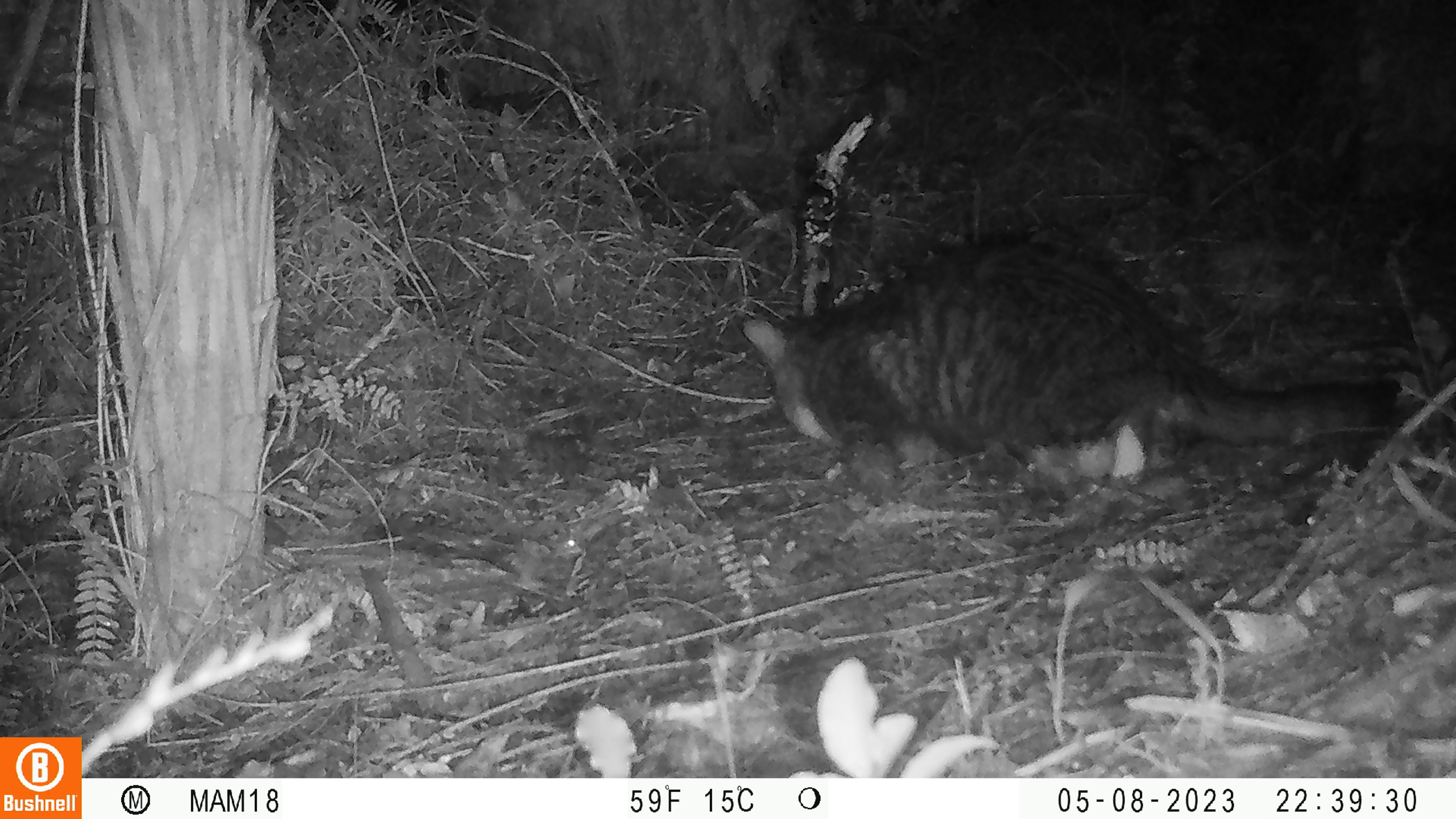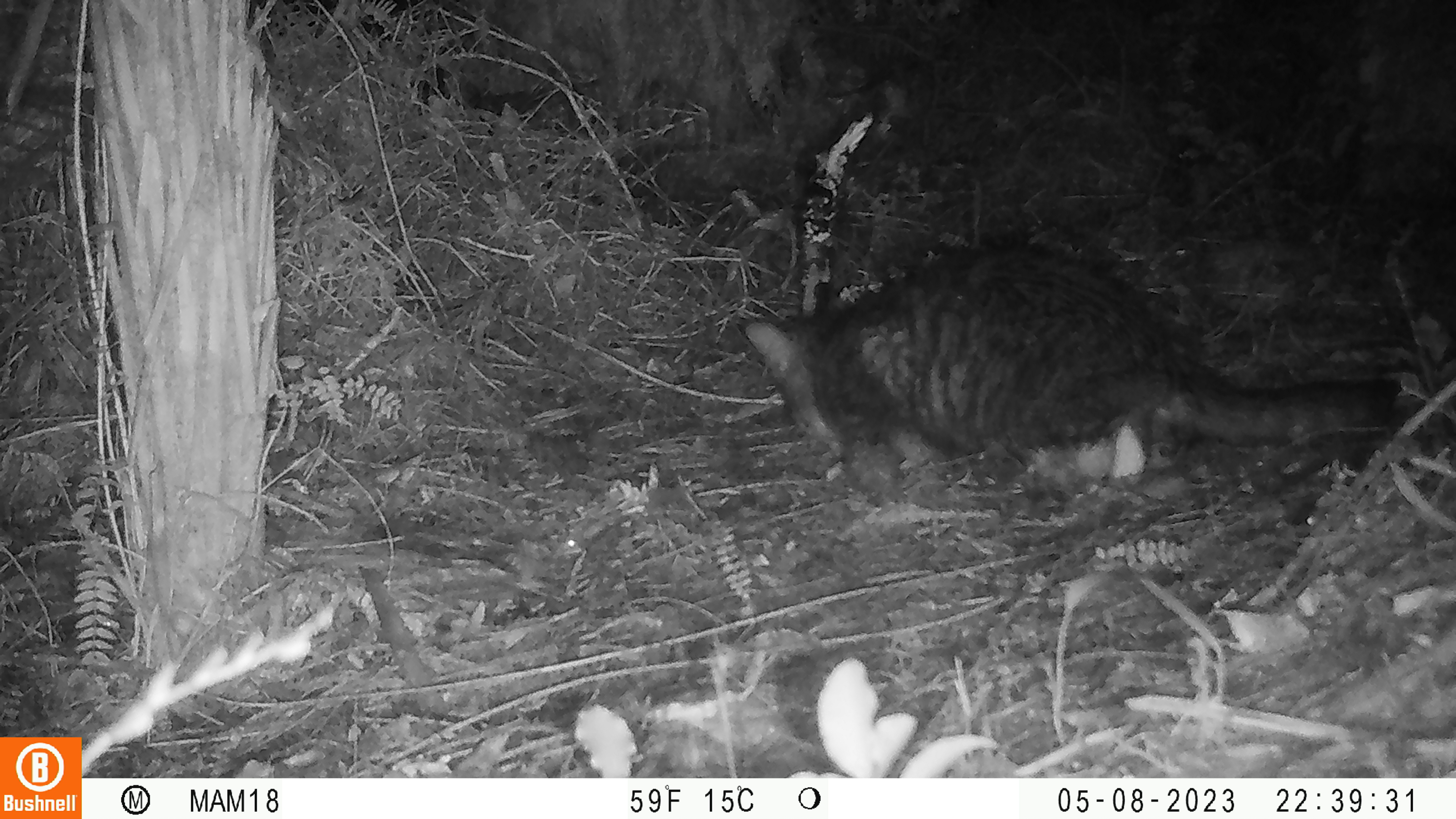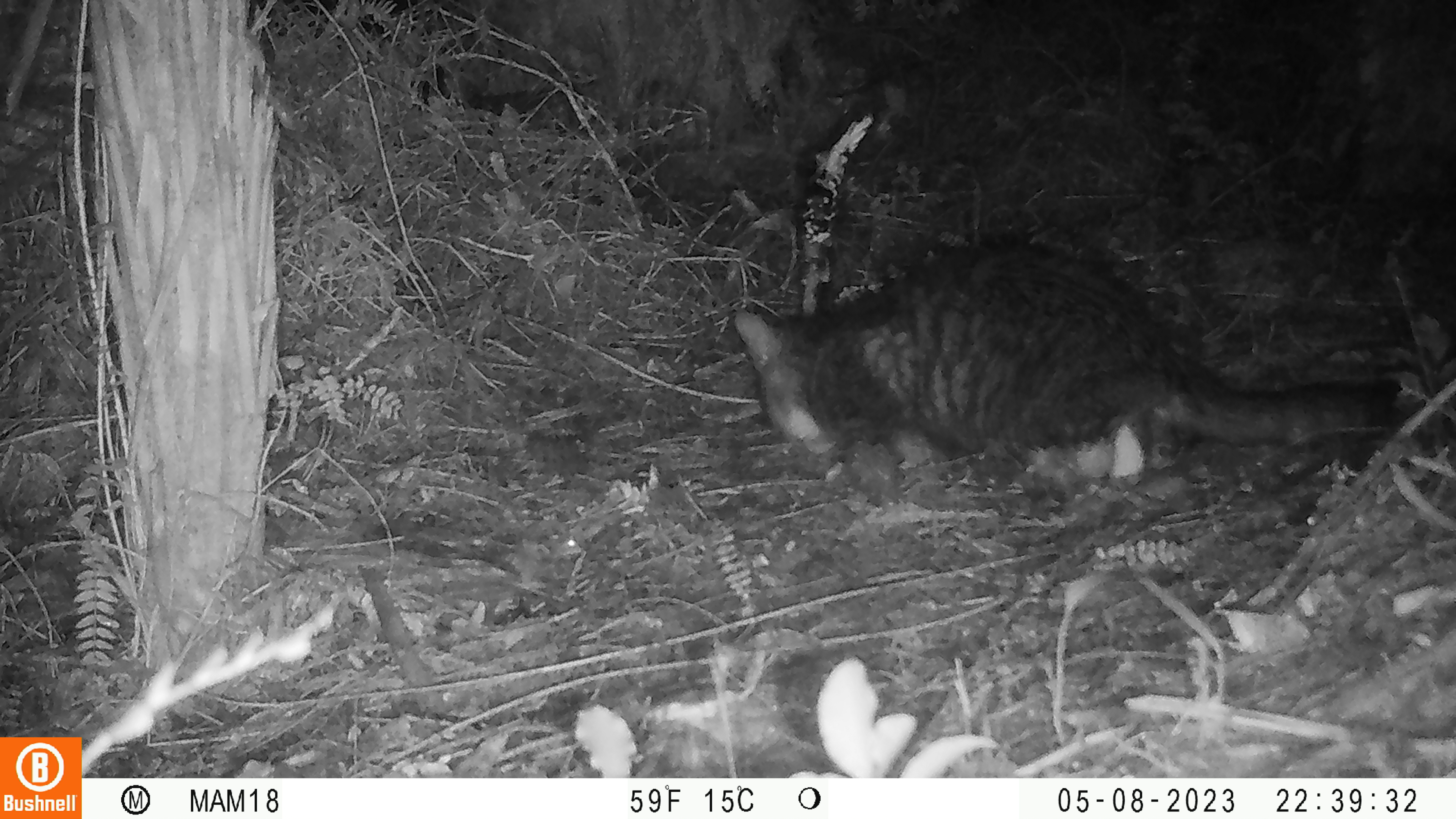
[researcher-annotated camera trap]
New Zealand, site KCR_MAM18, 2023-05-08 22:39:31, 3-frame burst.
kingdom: Animalia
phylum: Chordata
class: Mammalia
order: Carnivora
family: Felidae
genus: Felis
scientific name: Felis catus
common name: domestic cat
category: cat